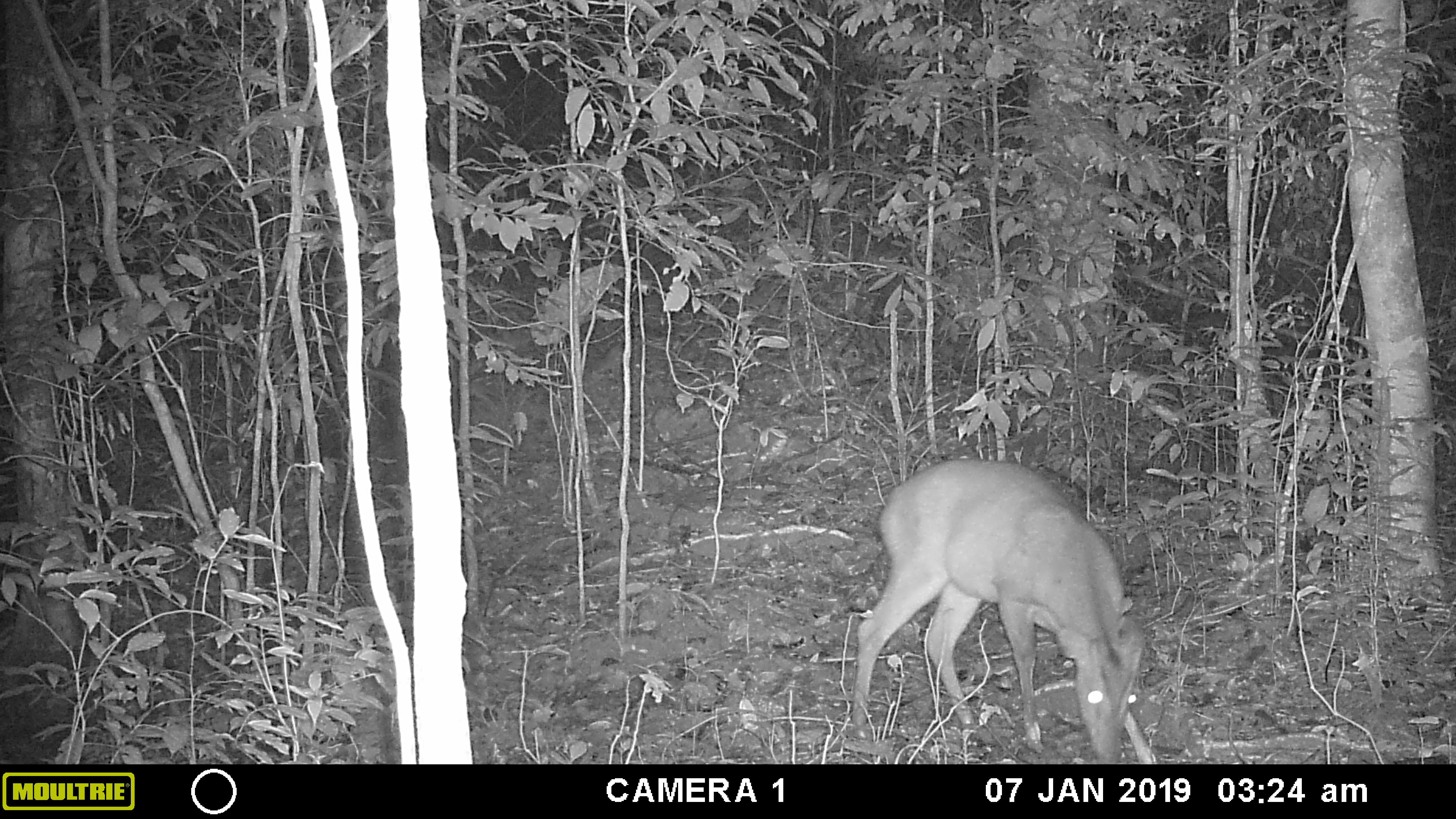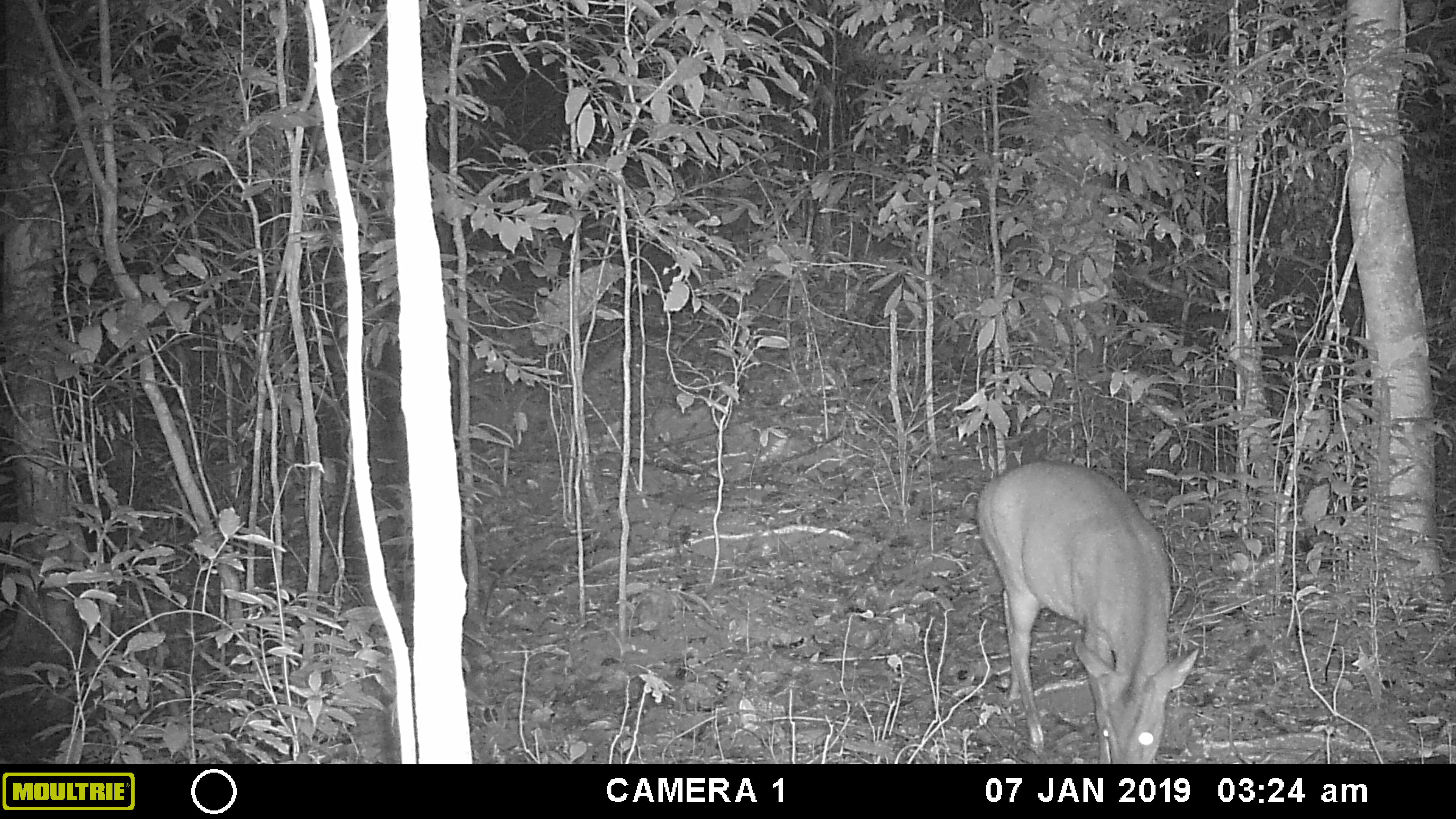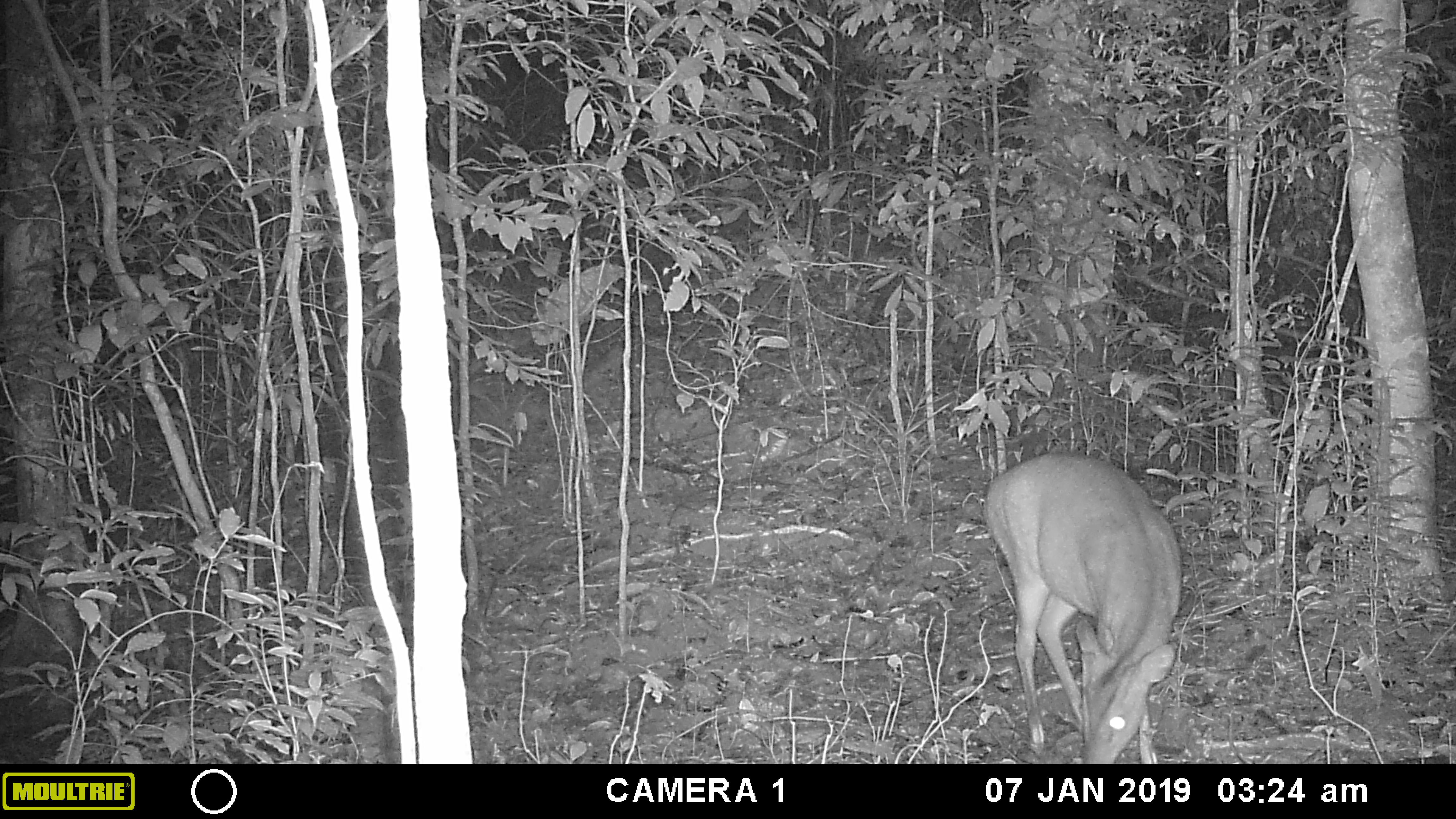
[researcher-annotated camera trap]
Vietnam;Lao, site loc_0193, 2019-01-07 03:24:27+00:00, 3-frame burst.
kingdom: Animalia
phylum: Chordata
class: Mammalia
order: Artiodactyla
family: Cervidae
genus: Muntiacus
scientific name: Muntiacus vuquangensis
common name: large-antlered muntjac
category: large antlered muntjac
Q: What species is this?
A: Large antlered muntjac (large-antlered muntjac) (Muntiacus vuquangensis).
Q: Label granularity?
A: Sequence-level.